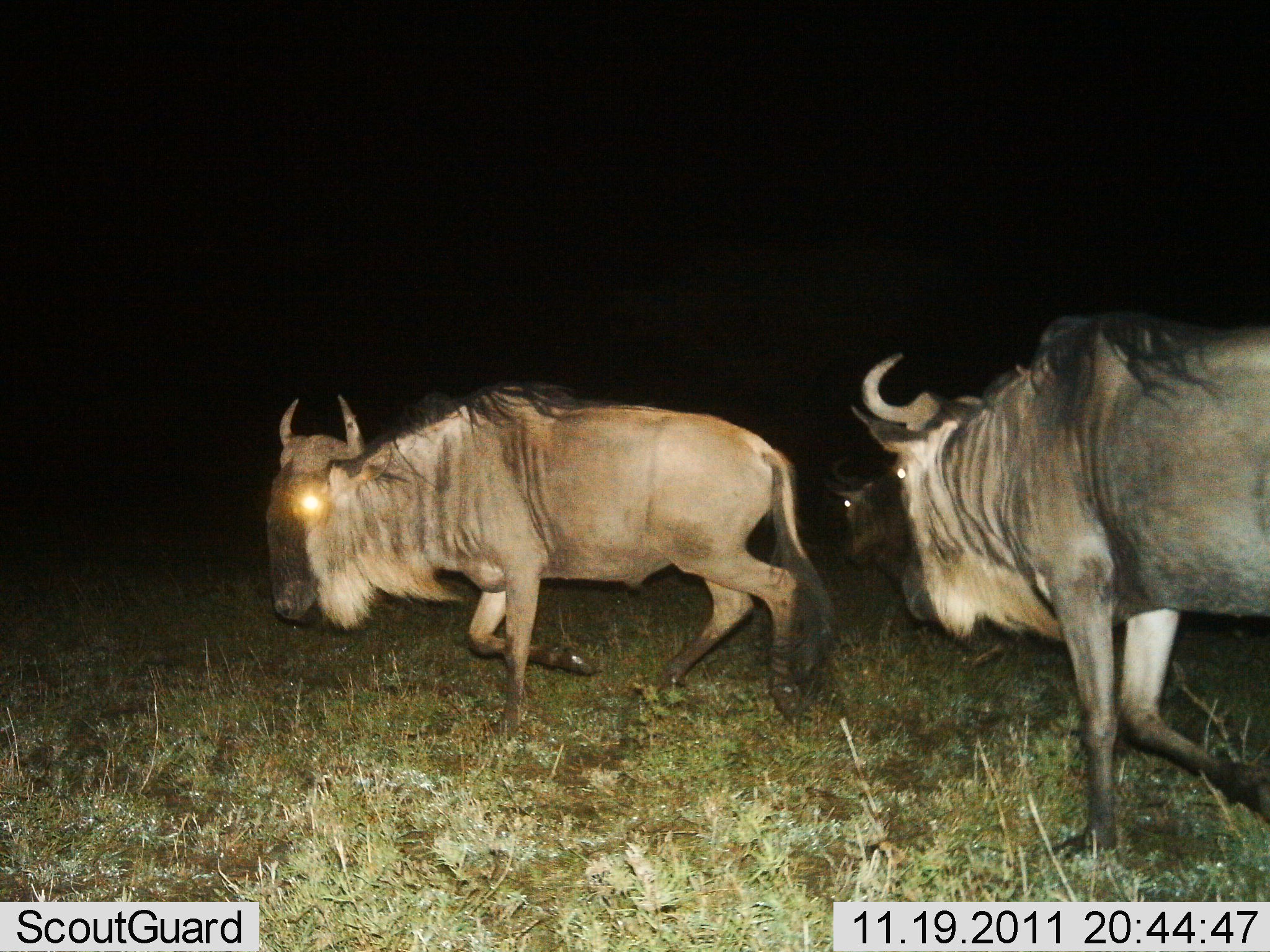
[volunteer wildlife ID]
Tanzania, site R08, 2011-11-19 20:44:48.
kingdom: Animalia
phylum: Chordata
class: Mammalia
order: Artiodactyla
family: Bovidae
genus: Connochaetes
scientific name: Connochaetes taurinus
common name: blue wildebeest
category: wildebeest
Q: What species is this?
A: Wildebeest (blue wildebeest) (Connochaetes taurinus).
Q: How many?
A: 3.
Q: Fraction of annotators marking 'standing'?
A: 0%.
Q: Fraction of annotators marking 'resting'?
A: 0%.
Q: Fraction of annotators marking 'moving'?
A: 100%.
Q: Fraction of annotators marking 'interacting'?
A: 0%.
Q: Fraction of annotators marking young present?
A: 0%.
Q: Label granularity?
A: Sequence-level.